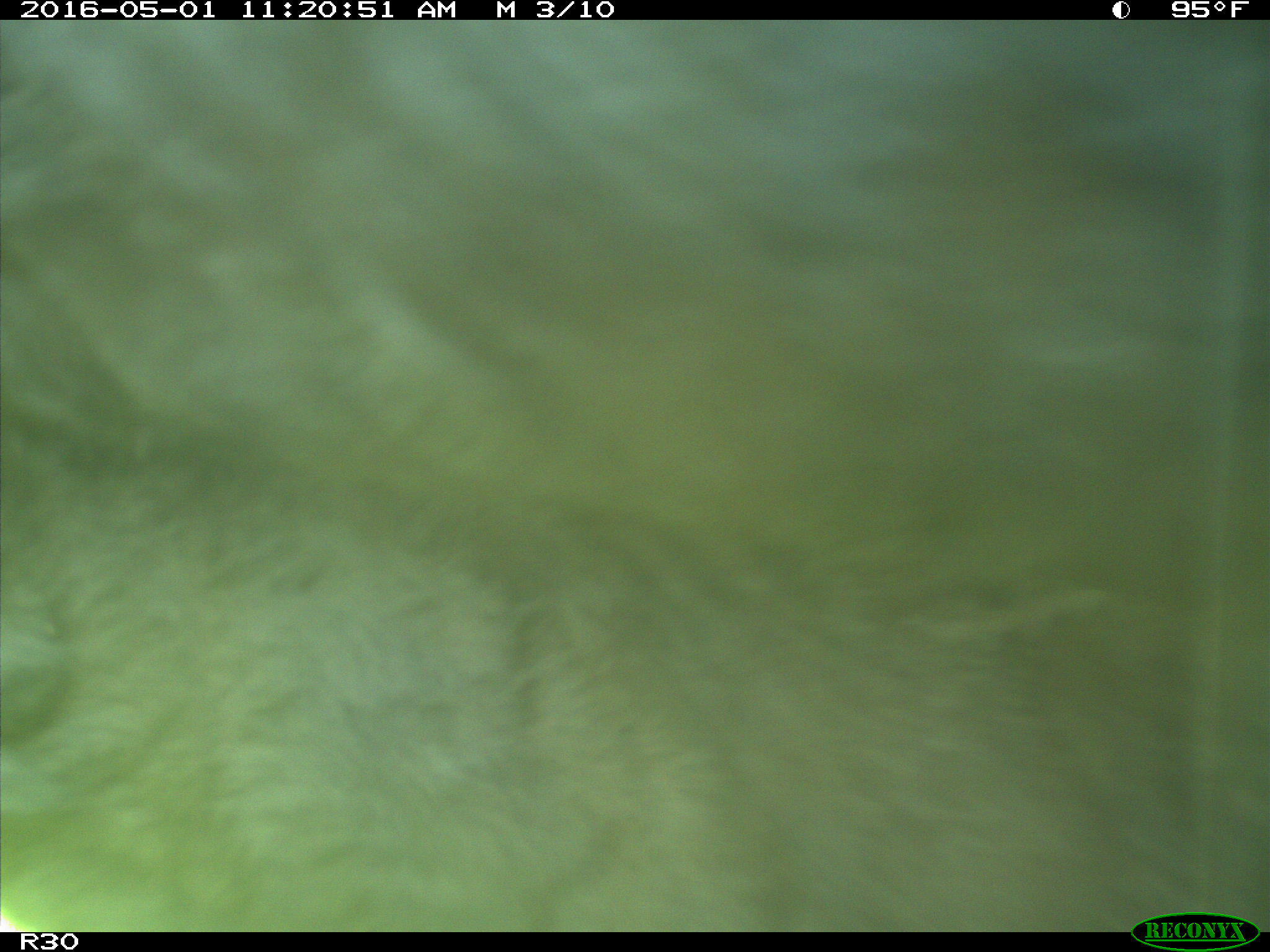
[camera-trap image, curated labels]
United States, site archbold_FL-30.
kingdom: Animalia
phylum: Chordata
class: Mammalia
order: Artiodactyla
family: Bovidae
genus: Bos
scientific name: Bos taurus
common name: domestic cow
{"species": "Bos taurus (domestic cow)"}